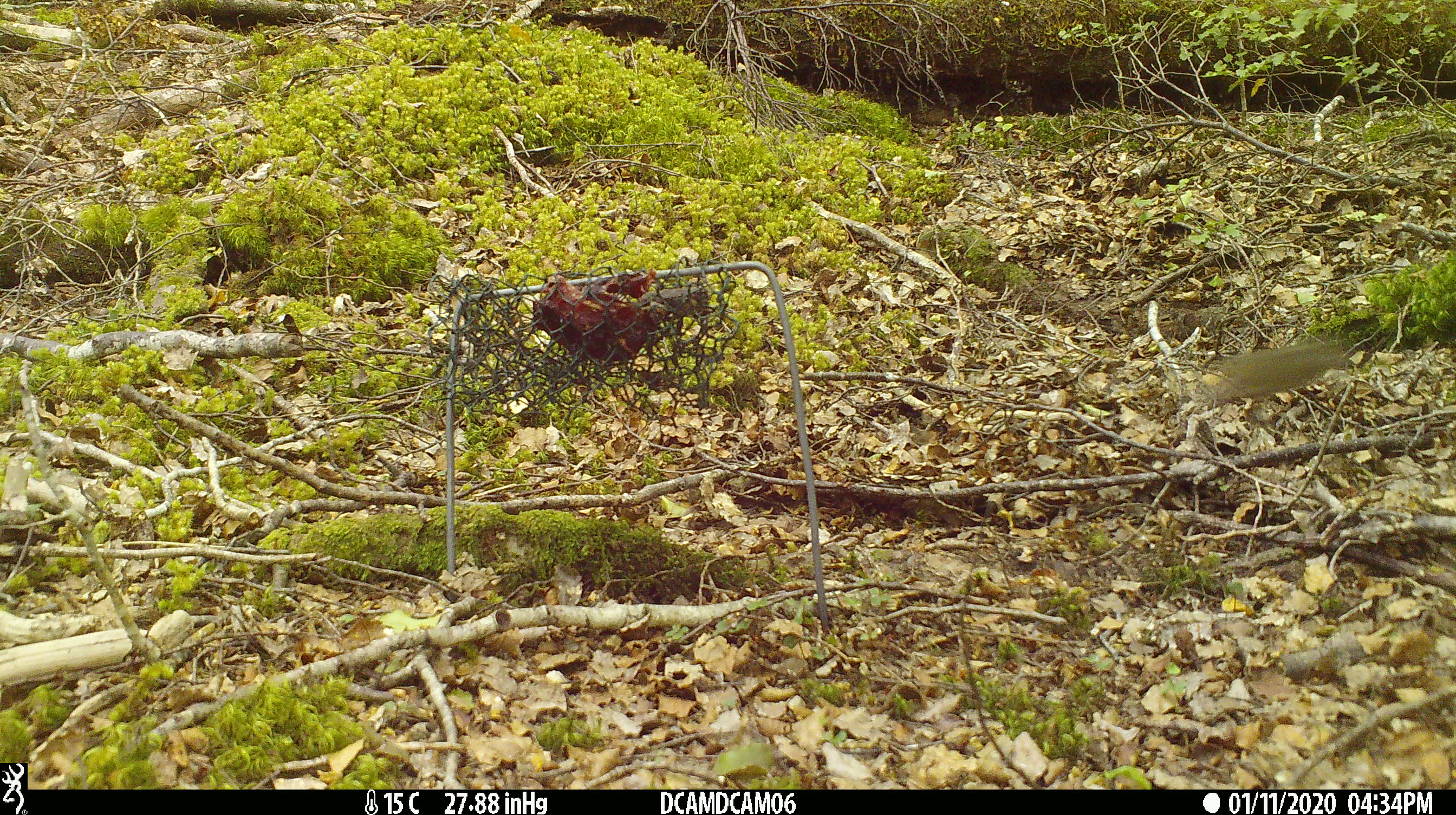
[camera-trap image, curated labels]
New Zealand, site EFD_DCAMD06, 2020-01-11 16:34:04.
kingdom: Animalia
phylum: Chordata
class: Mammalia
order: Rodentia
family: Muridae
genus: Mus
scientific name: Mus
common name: mouse